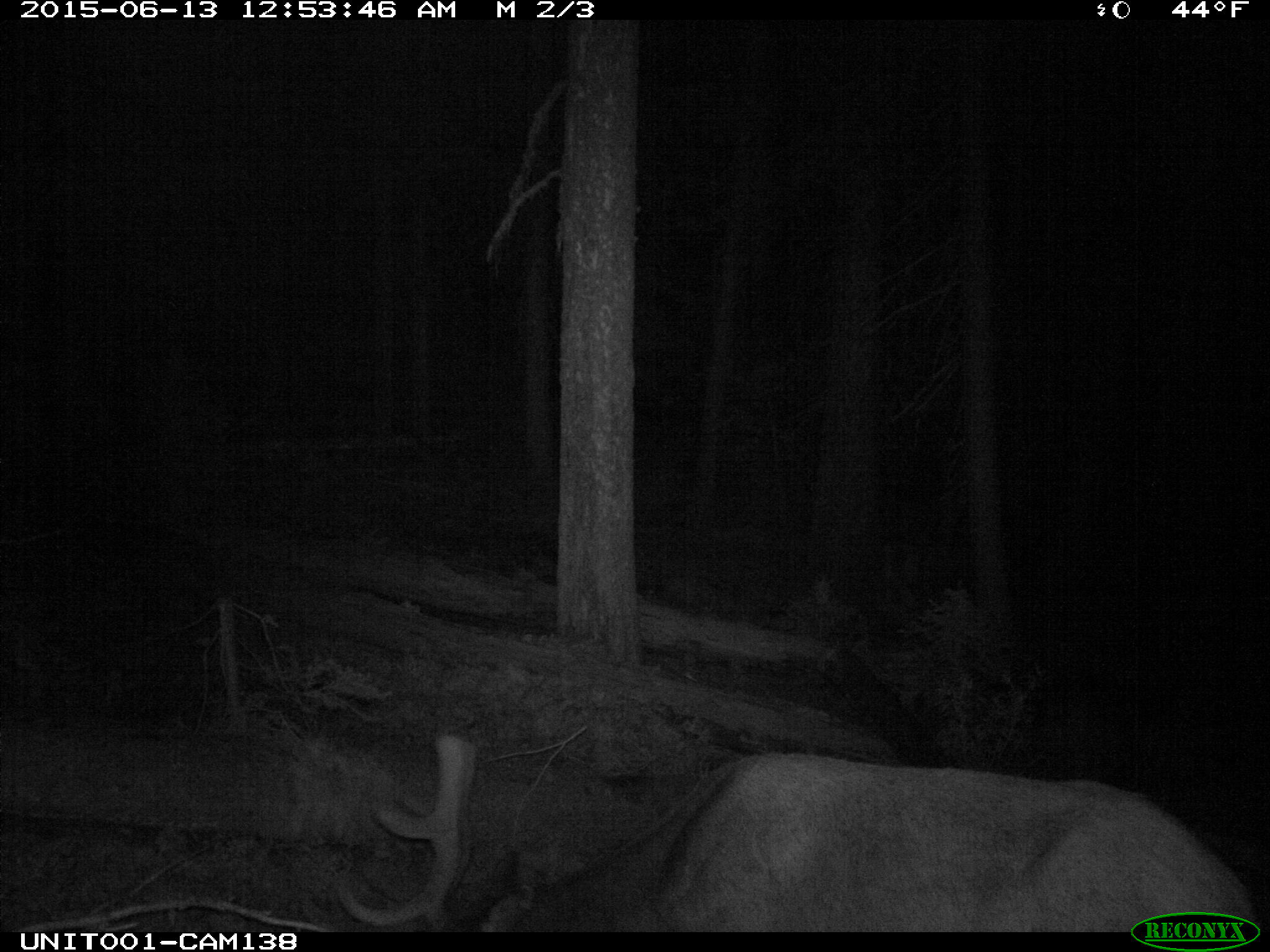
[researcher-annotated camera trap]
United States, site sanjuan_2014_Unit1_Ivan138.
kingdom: Animalia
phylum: Chordata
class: Mammalia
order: Artiodactyla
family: Cervidae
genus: Cervus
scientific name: Cervus elaphus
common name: red deer